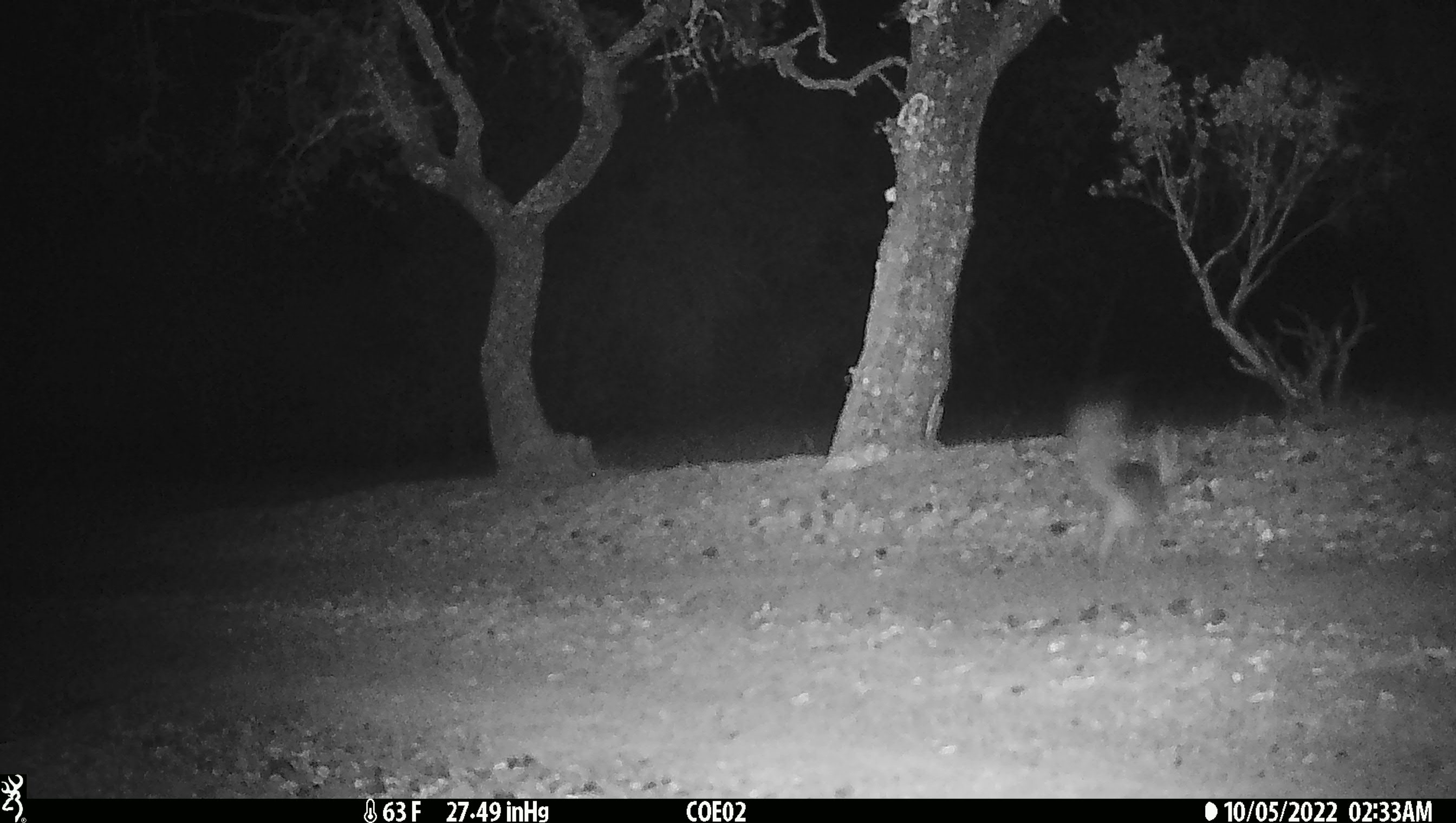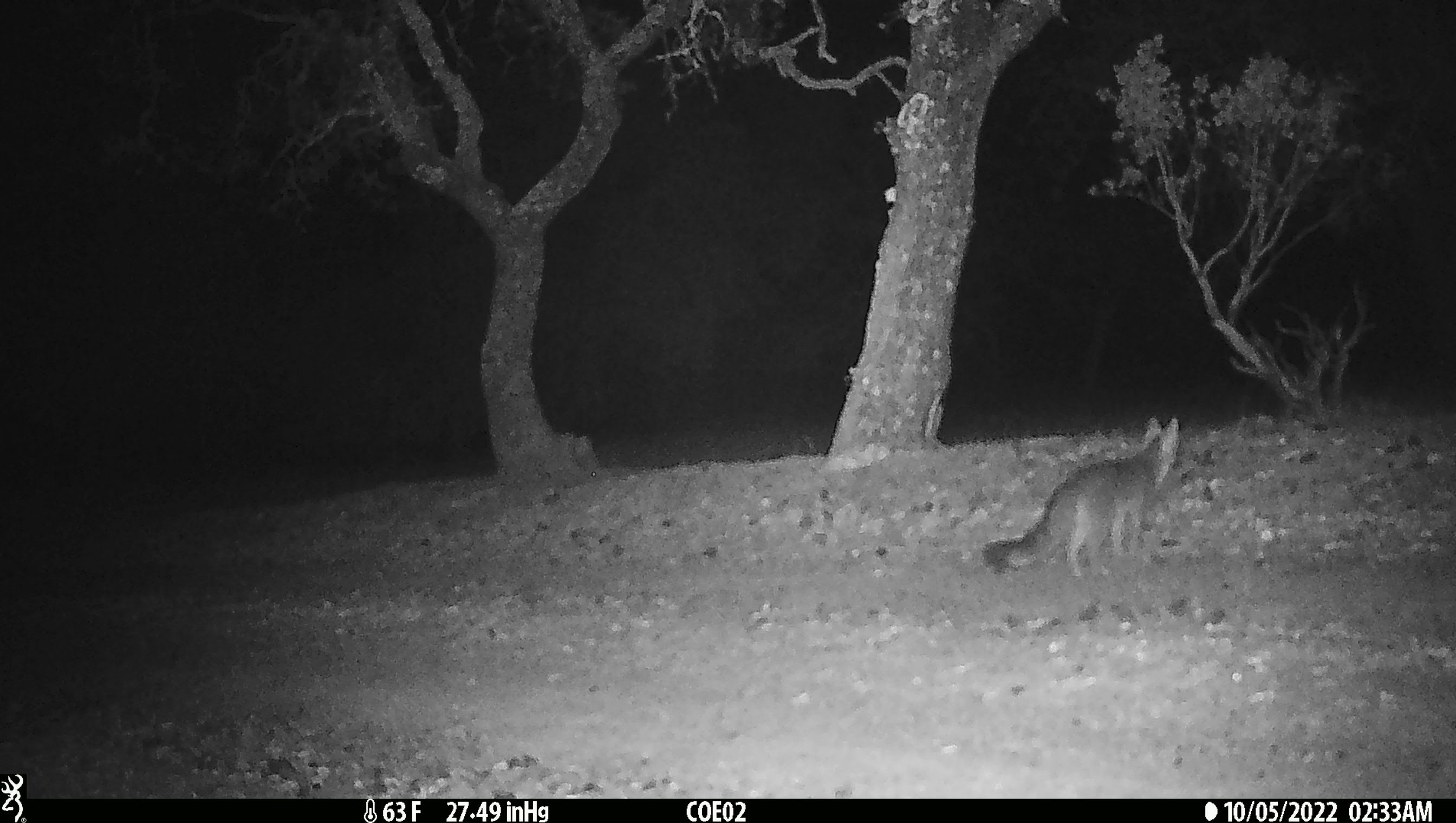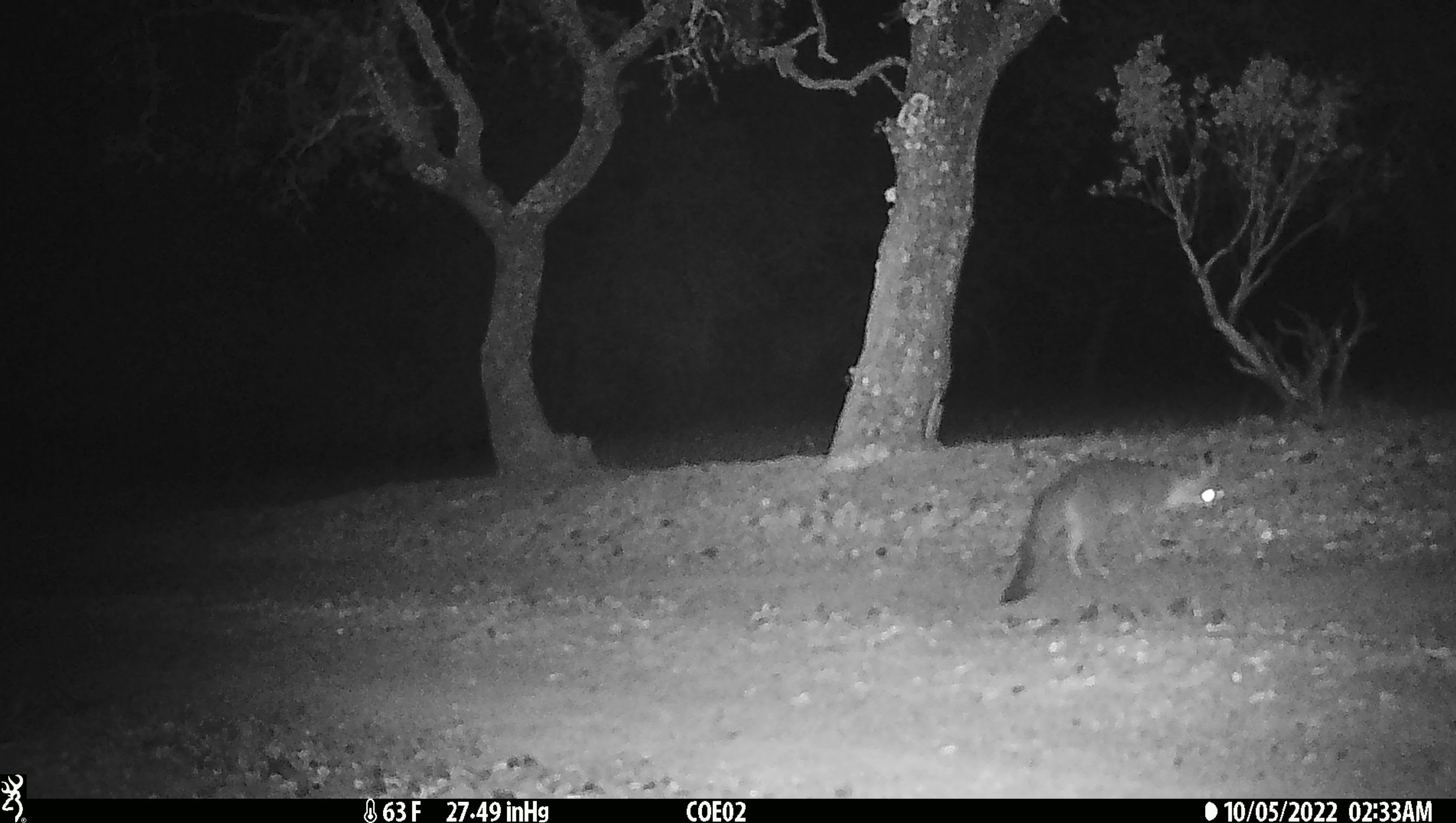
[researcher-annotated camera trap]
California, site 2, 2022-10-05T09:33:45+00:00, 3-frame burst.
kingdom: Animalia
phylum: Chordata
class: Mammalia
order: Carnivora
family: Canidae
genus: Urocyon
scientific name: Urocyon cinereoargenteus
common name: gray fox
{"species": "gray fox (Urocyon cinereoargenteus)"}